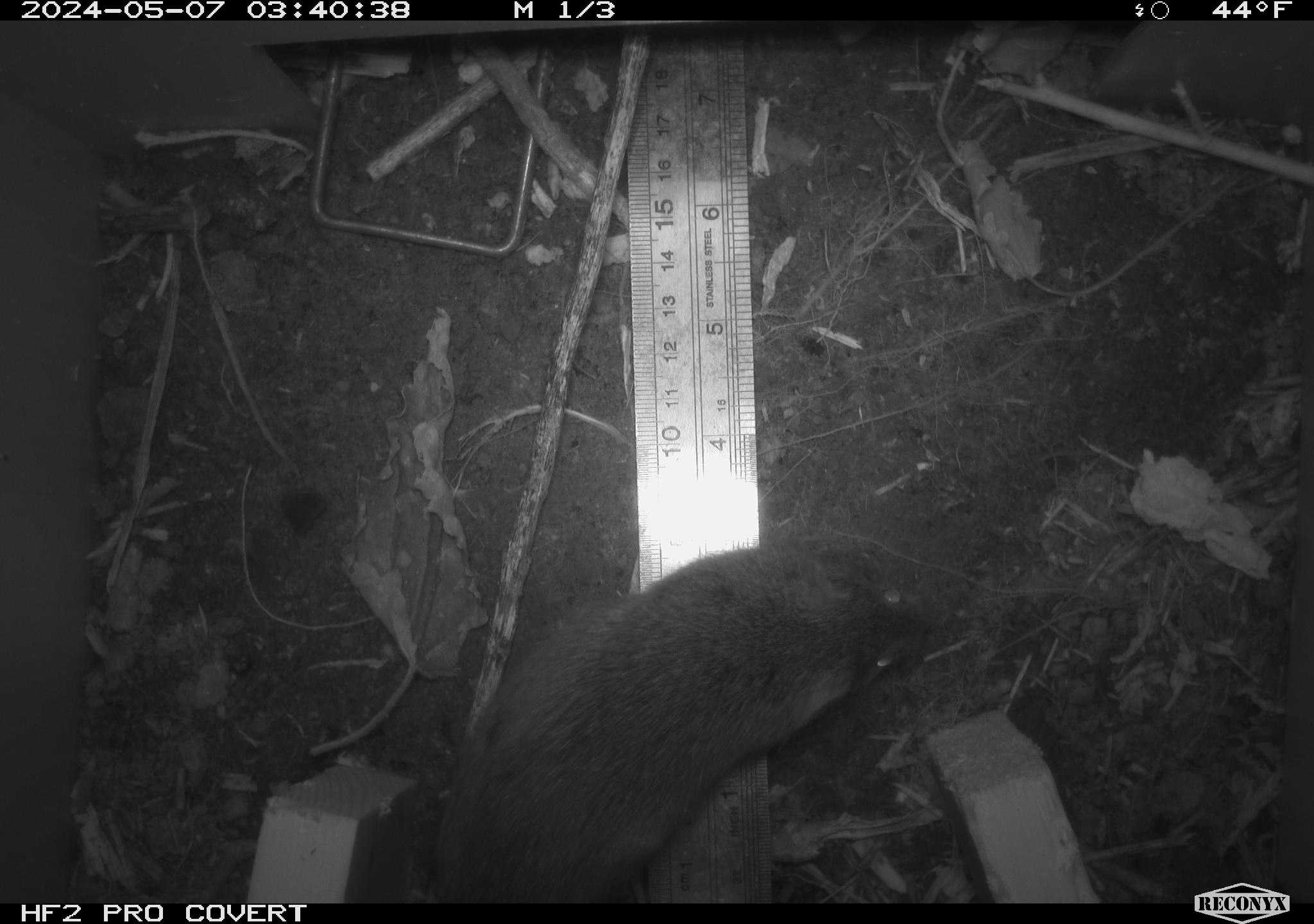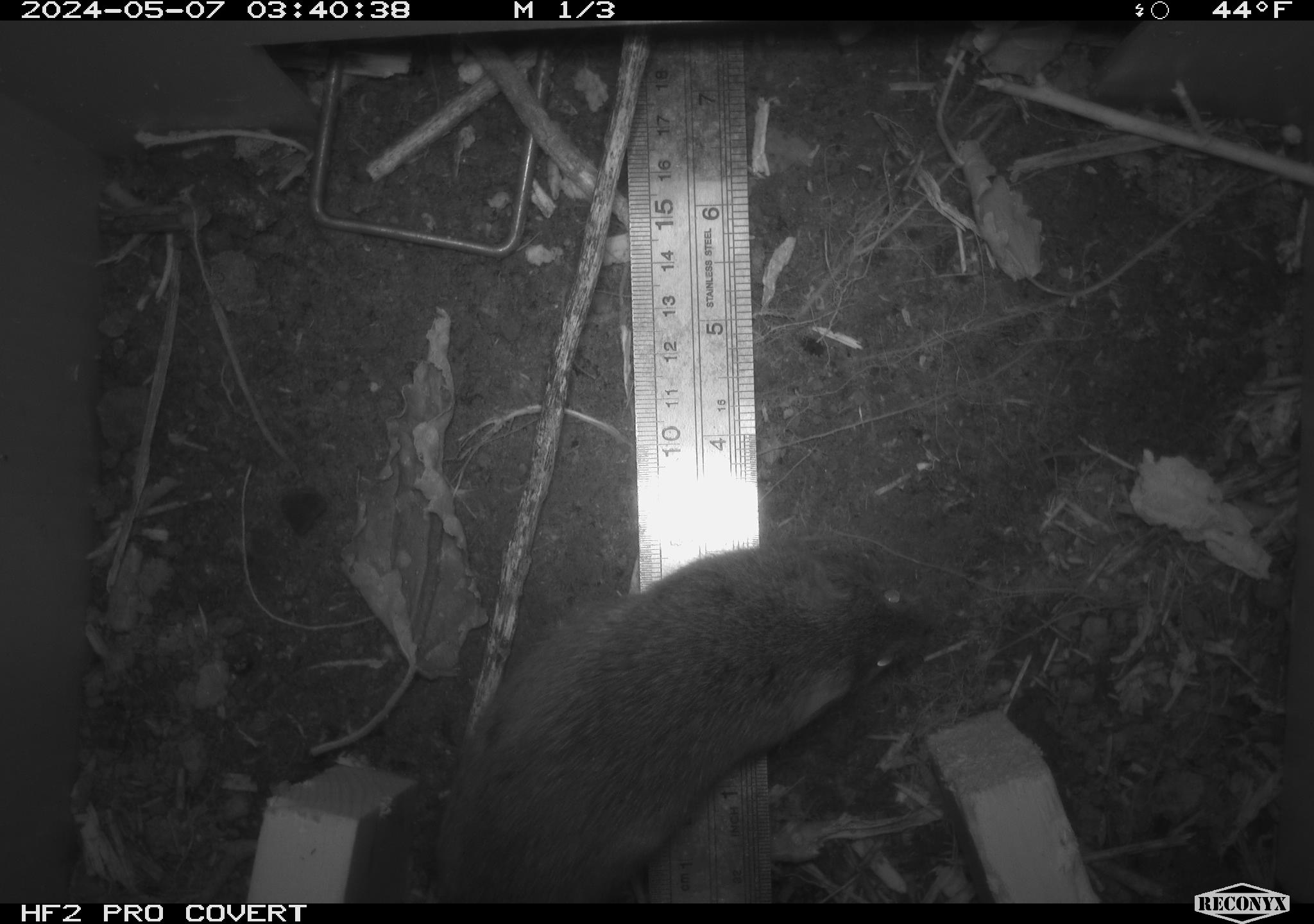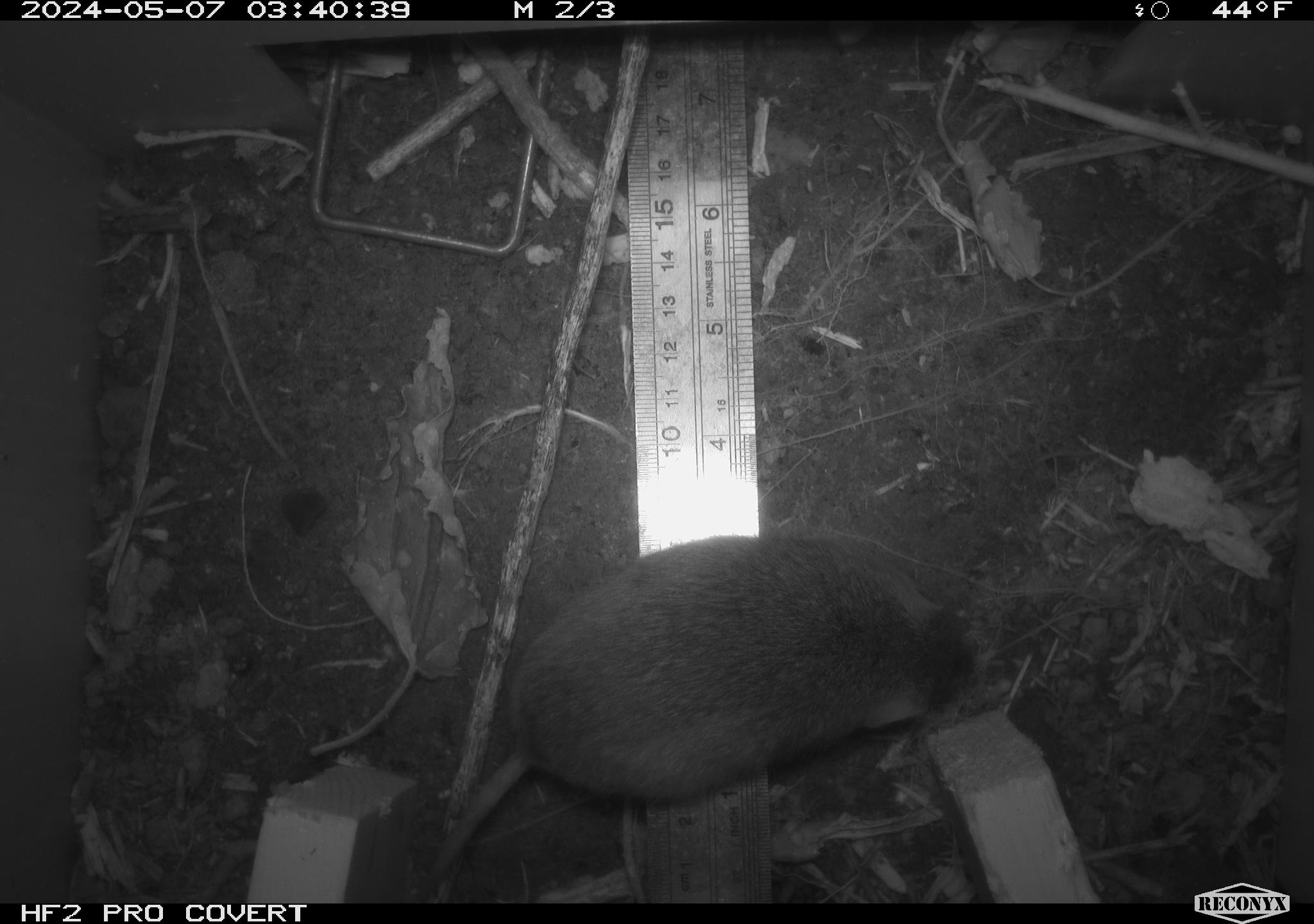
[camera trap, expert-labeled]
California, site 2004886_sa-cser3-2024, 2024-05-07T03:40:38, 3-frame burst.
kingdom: Animalia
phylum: Chordata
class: Mammalia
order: Rodentia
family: Cricetidae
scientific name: Cricetidae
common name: hamsters, voles, lemmings, and allies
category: cricetidae family